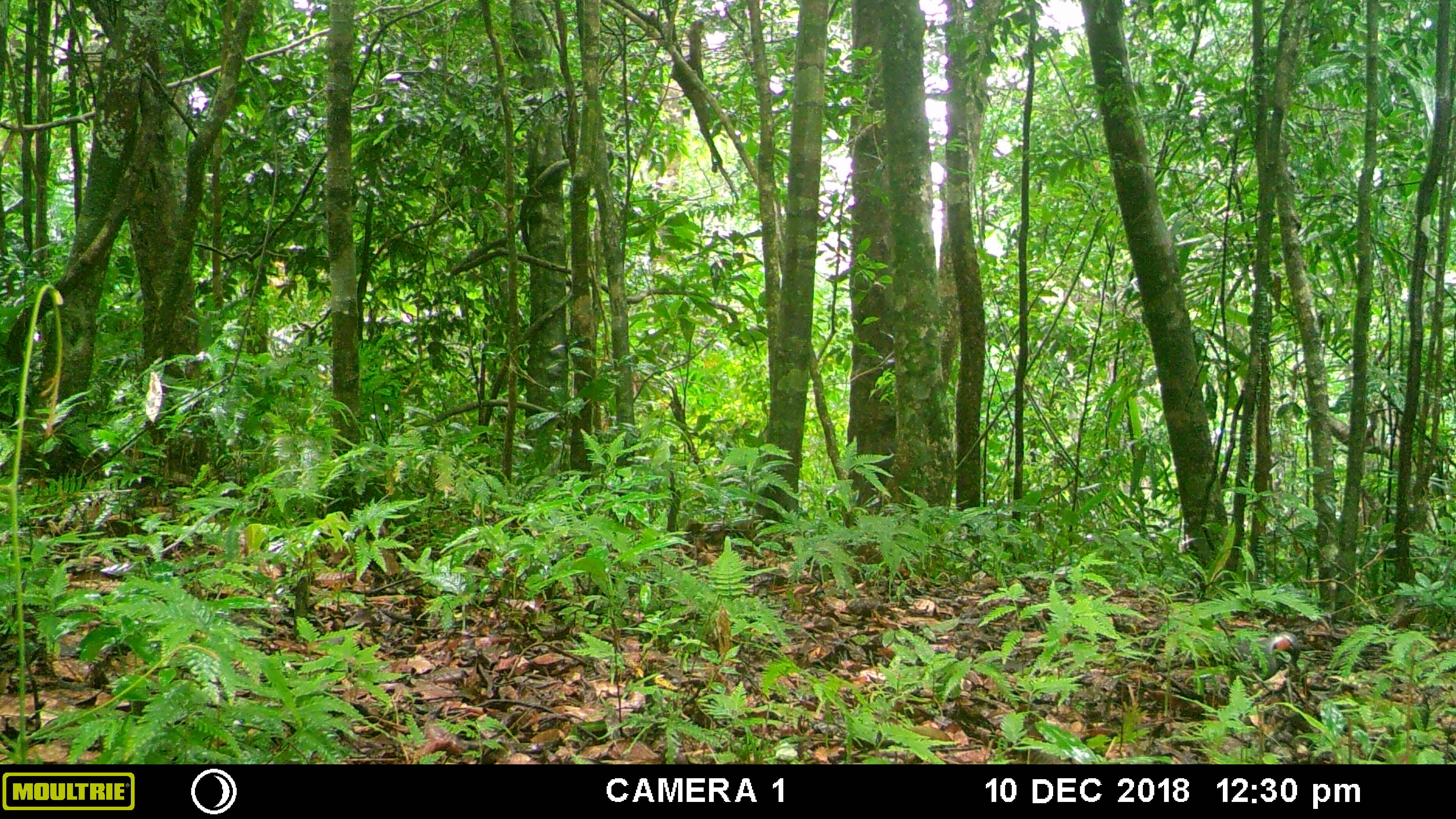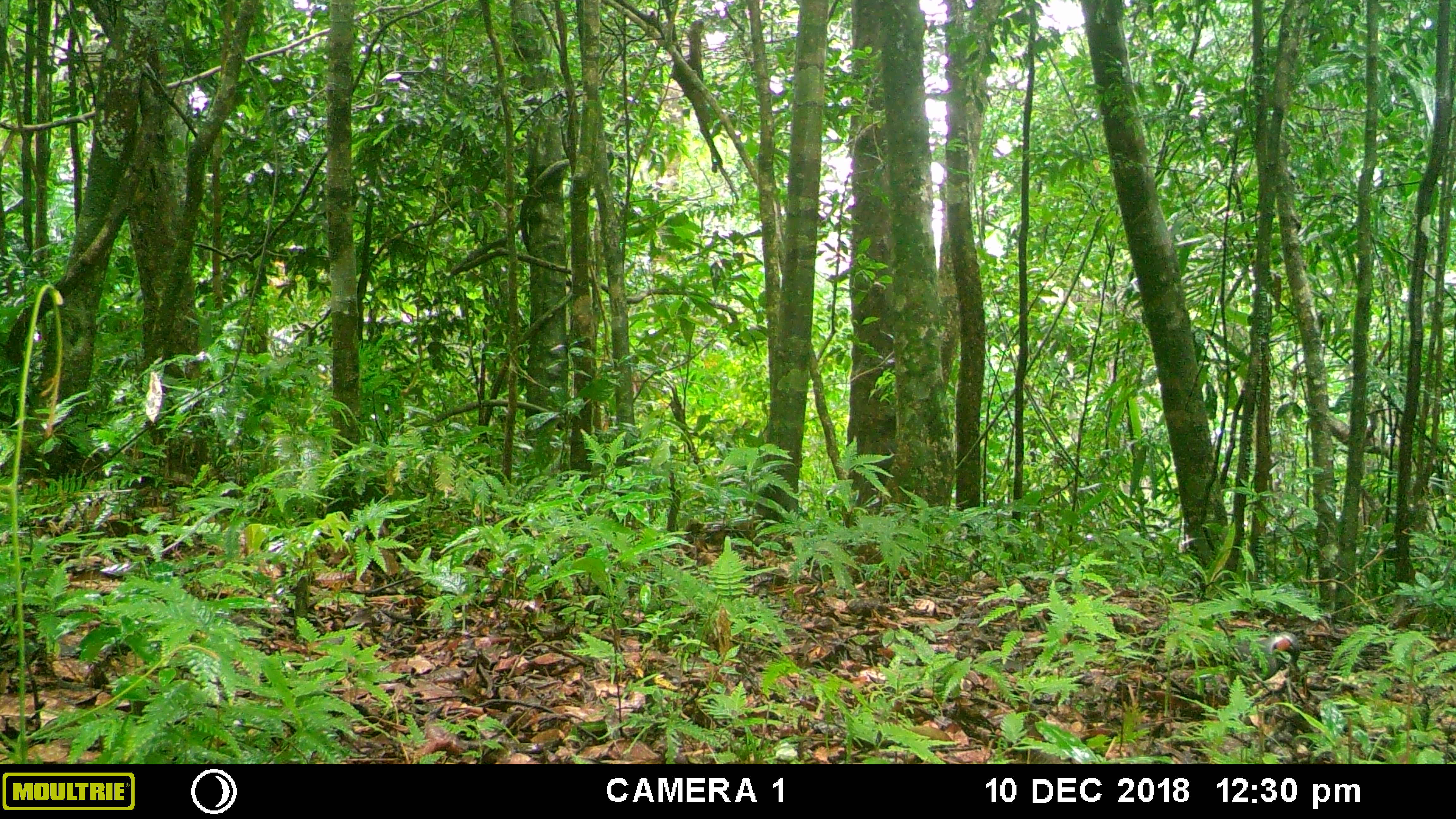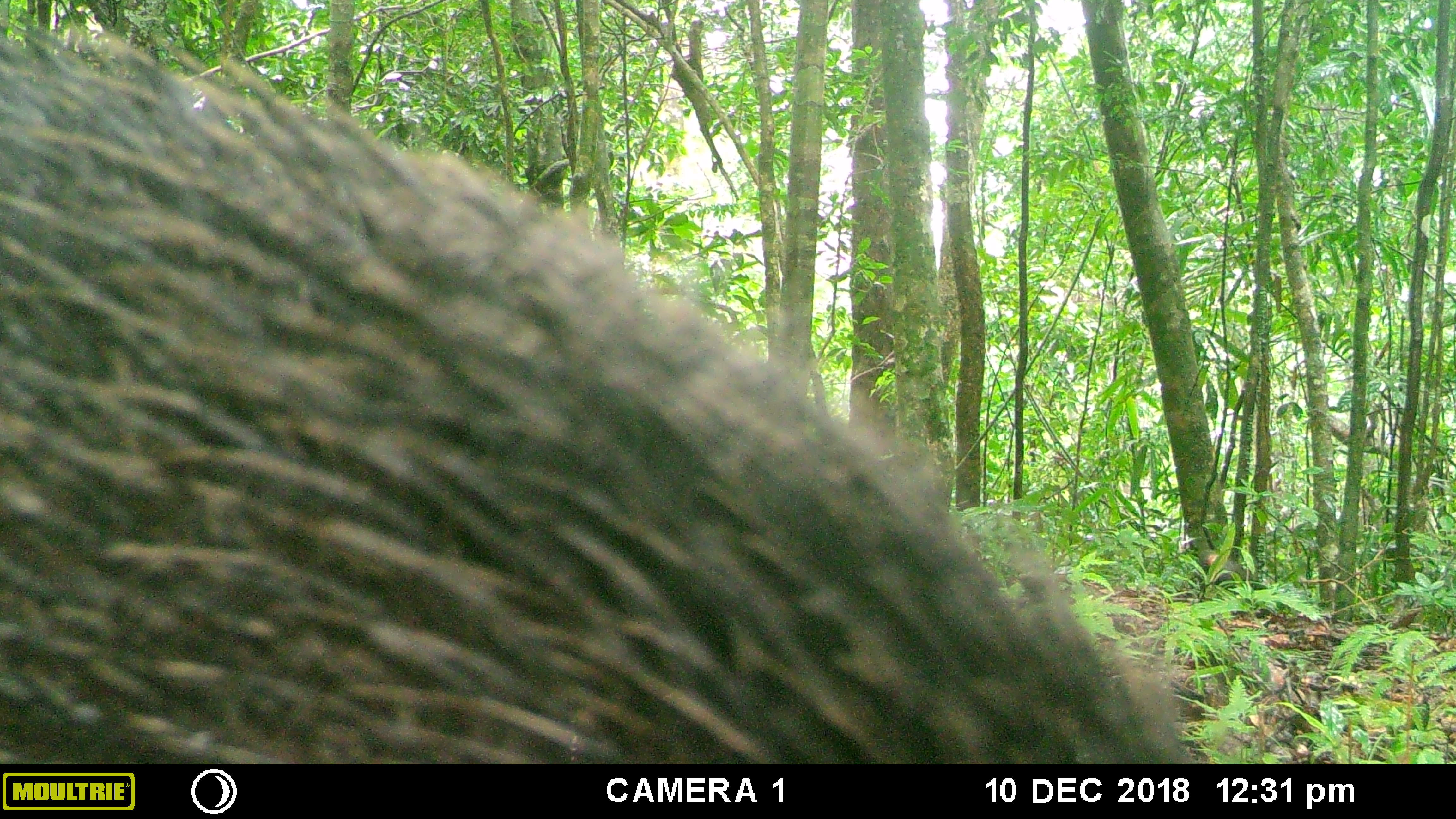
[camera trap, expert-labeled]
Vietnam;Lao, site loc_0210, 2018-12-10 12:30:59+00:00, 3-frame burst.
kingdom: Animalia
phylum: Chordata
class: Aves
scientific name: Aves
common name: bird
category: unidentified bird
Unidentified bird (bird) (Aves). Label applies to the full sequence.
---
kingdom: Animalia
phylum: Chordata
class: Mammalia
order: Artiodactyla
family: Suidae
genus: Sus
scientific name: Sus scrofa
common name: eurasian wild pig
Eurasian wild pig (Sus scrofa). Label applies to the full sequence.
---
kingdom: Animalia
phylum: Chordata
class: Aves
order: Galliformes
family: Phasianidae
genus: Gallus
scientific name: Gallus gallus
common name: red junglefowl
Red junglefowl (Gallus gallus). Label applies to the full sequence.